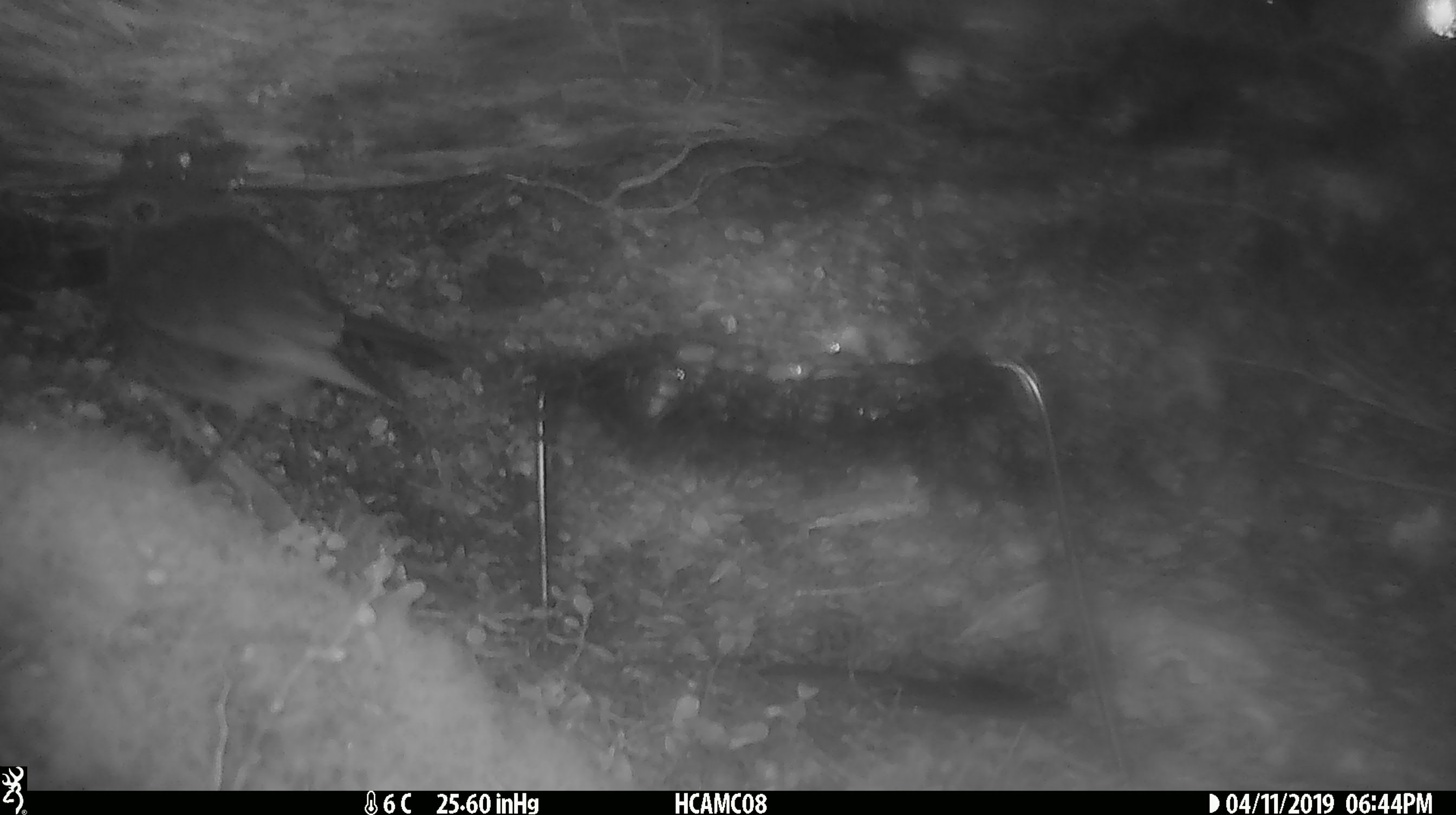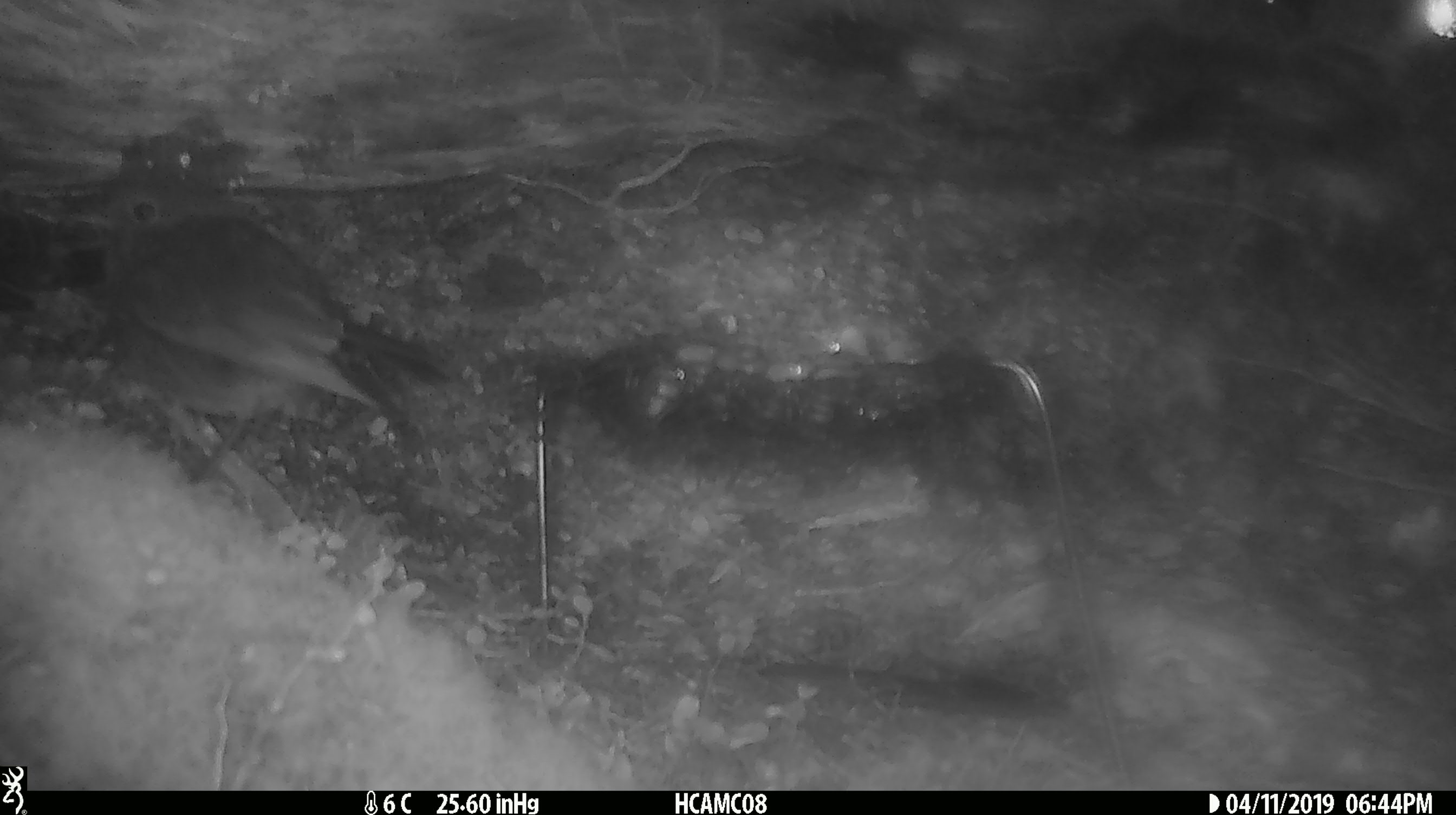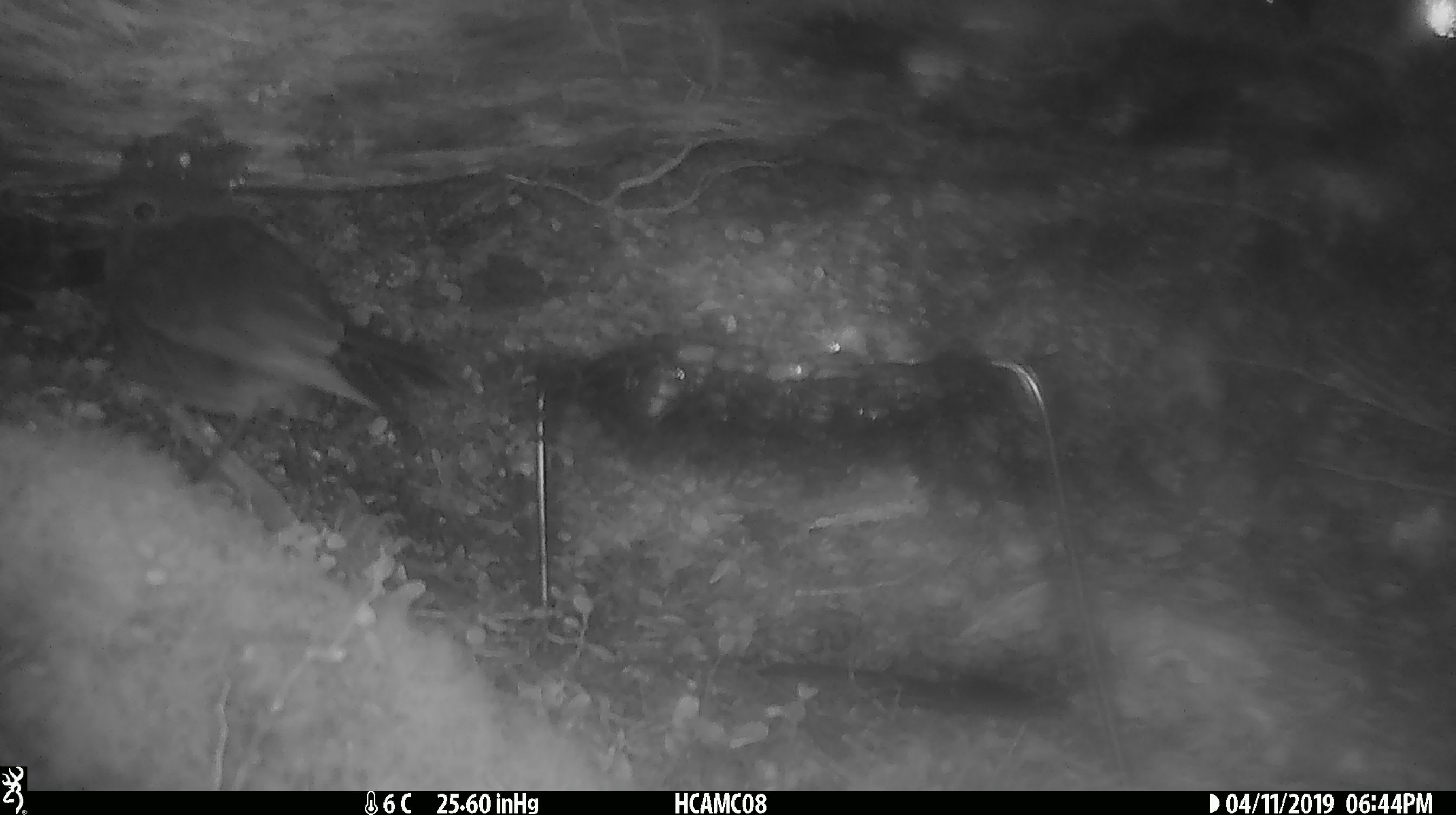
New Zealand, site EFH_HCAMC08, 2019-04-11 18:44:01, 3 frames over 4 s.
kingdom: Animalia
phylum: Chordata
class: Aves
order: Passeriformes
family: Petroicidae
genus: Petroica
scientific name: Petroica australis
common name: new zealand robin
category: robin